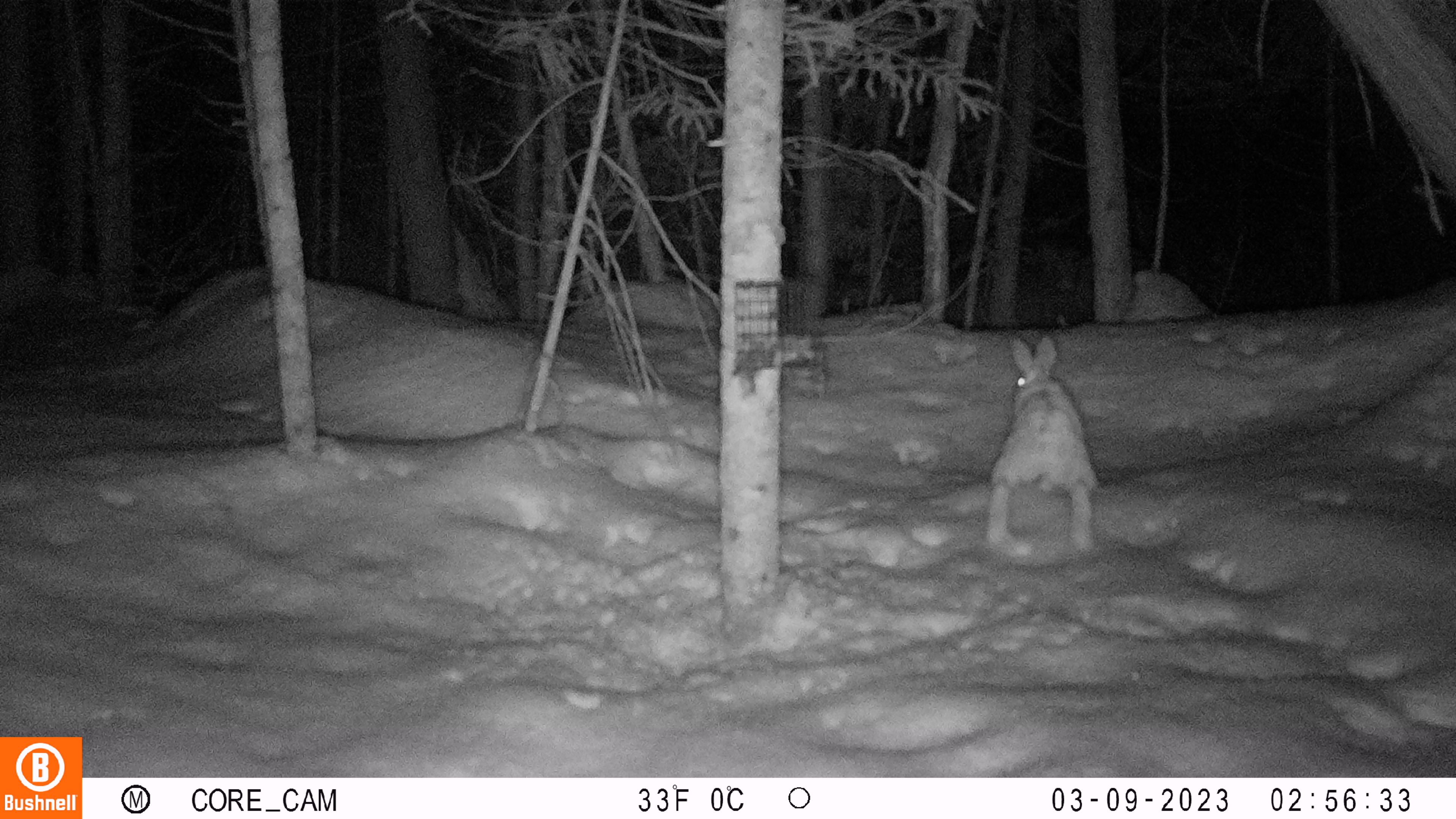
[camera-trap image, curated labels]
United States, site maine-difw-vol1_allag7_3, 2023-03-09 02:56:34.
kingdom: Animalia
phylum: Chordata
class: Mammalia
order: Lagomorpha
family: Leporidae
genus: Lepus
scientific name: Lepus americanus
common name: snowshoe hare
Snowshoe hare (Lepus americanus).